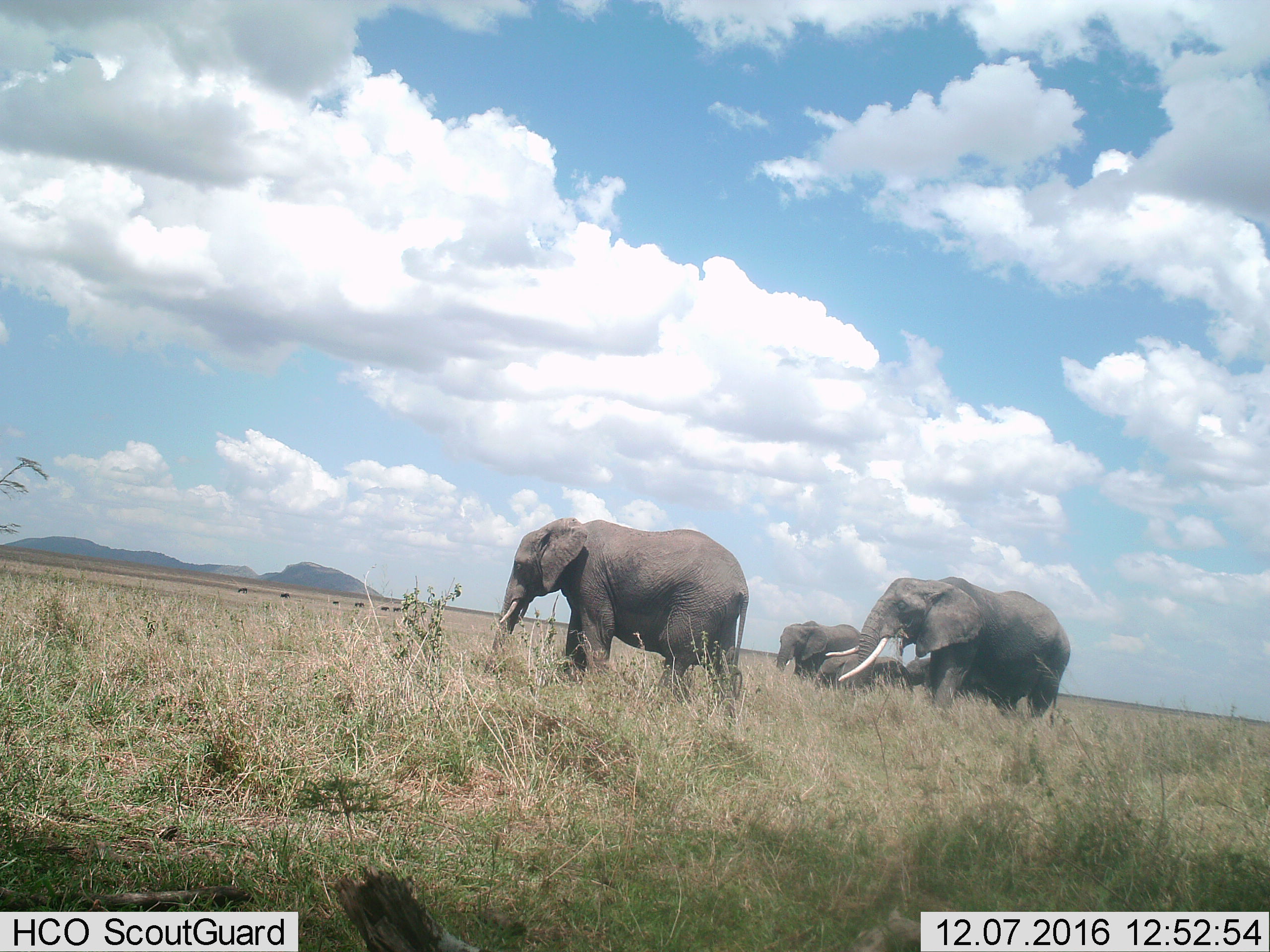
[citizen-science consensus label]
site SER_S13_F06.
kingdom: Animalia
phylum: Chordata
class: Mammalia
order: Proboscidea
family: Elephantidae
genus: Loxodonta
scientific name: Loxodonta africana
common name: african bush elephant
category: elephant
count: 5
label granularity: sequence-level